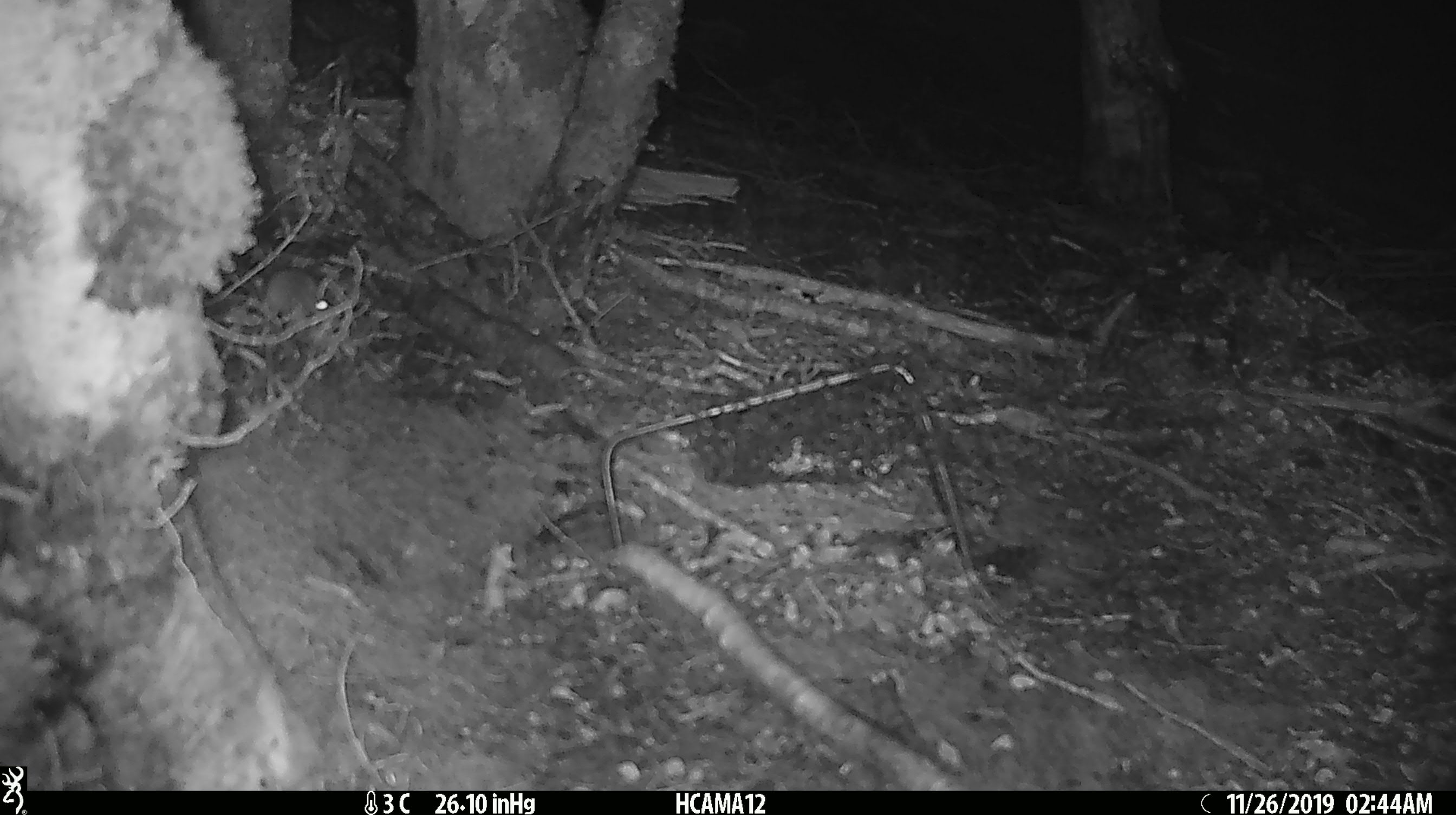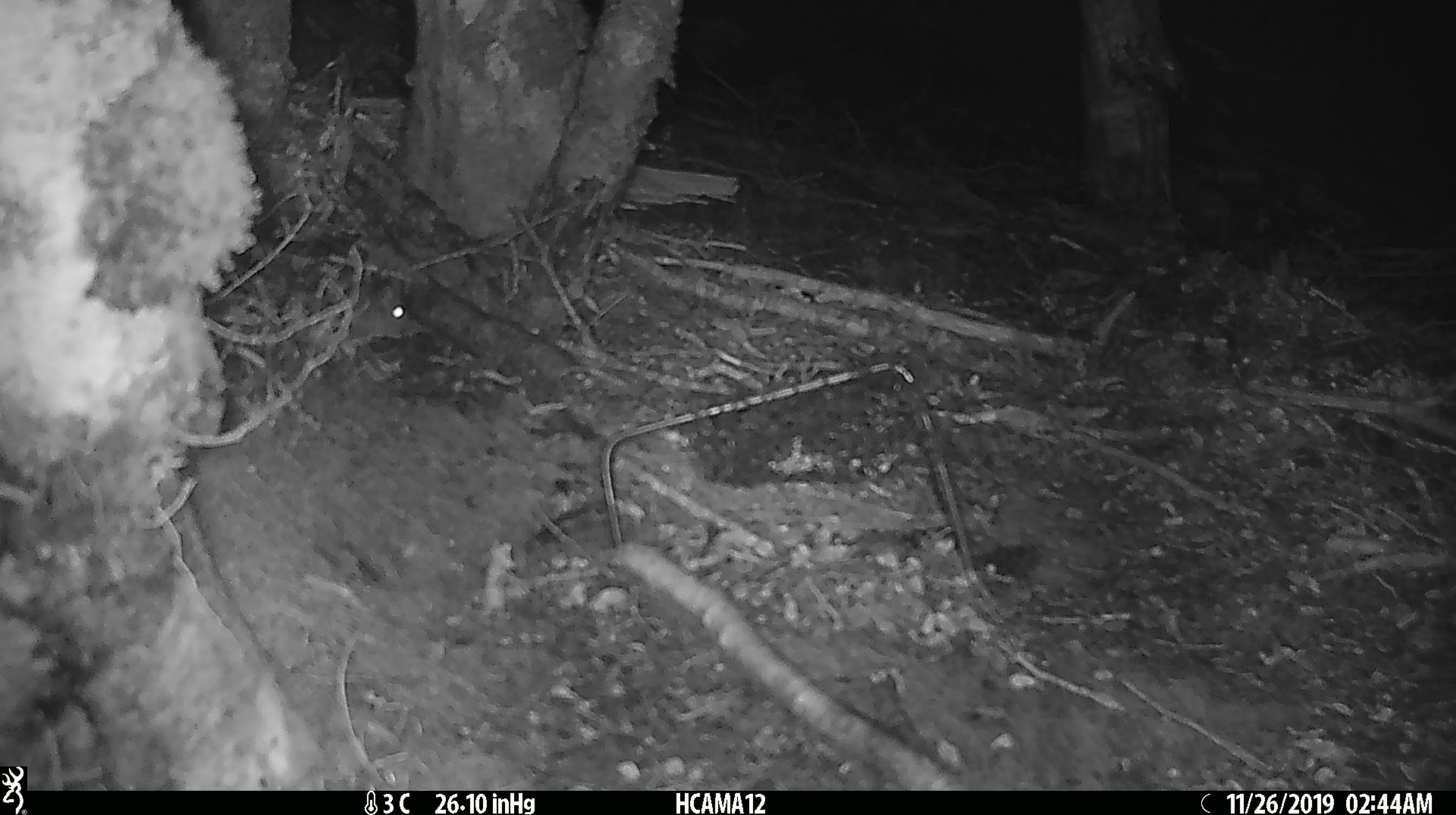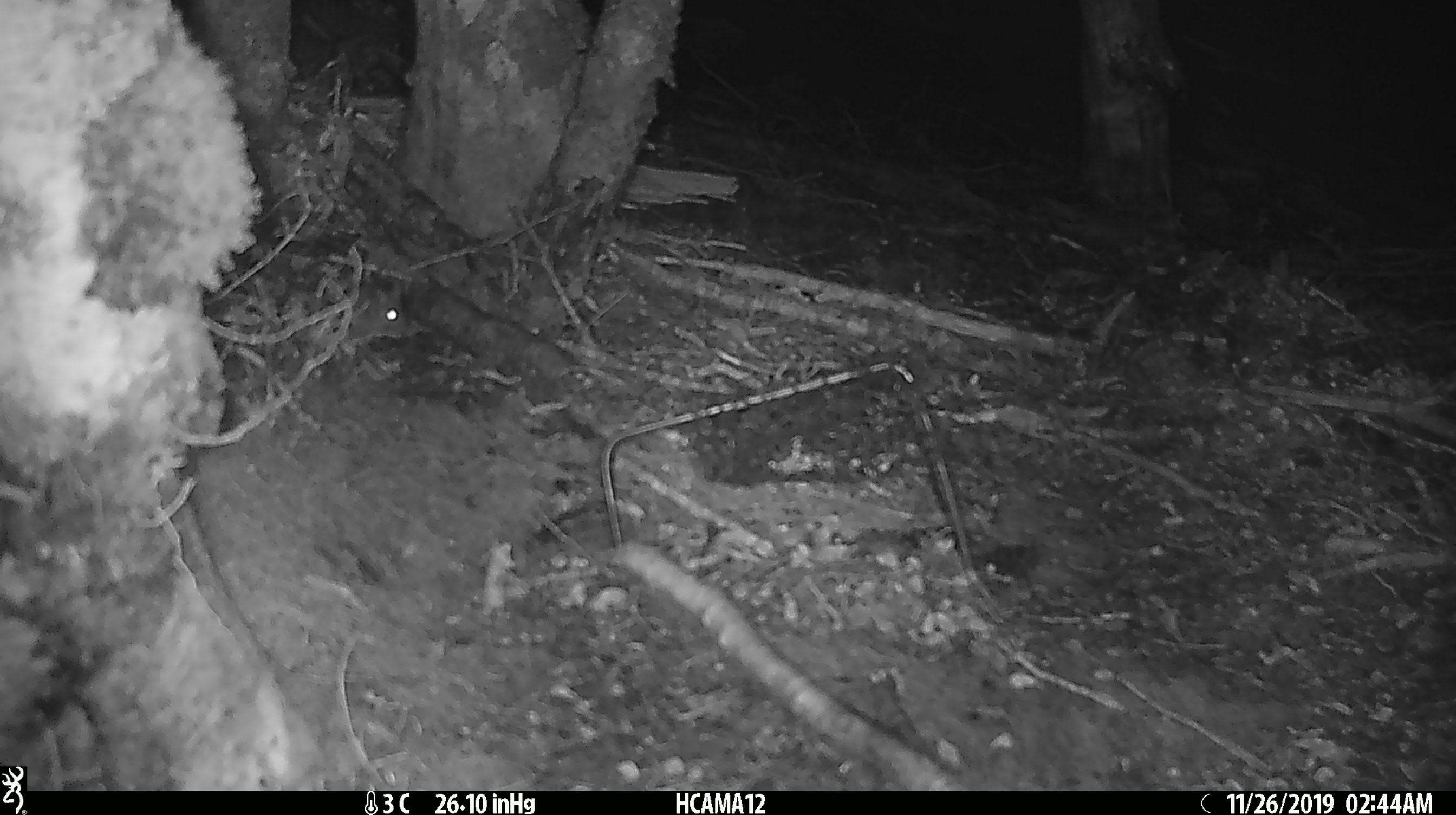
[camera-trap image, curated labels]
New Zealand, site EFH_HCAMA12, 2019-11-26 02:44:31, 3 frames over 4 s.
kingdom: Animalia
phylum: Chordata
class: Mammalia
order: Rodentia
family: Muridae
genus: Mus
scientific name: Mus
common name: mouse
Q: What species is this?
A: Mouse (Mus).